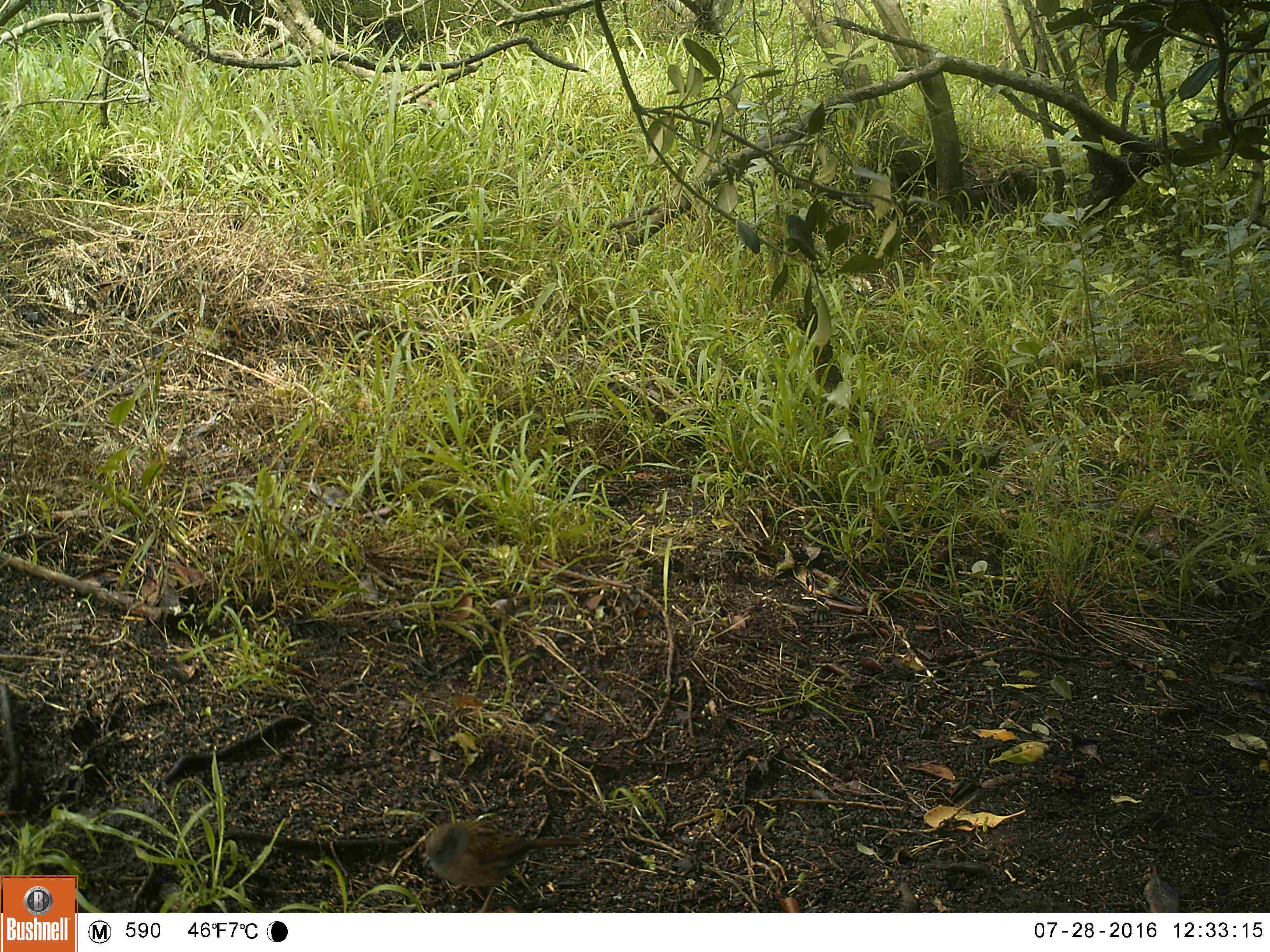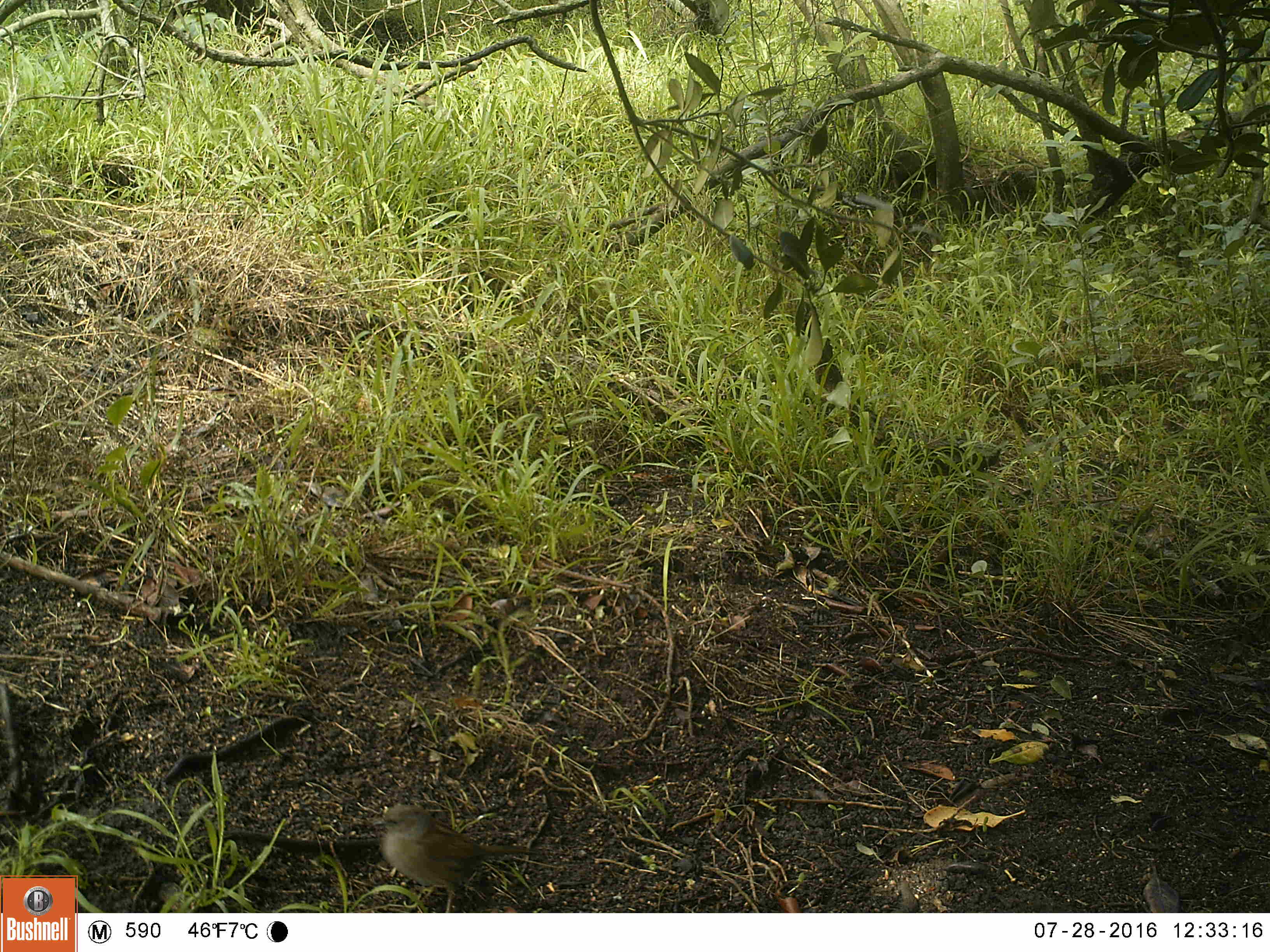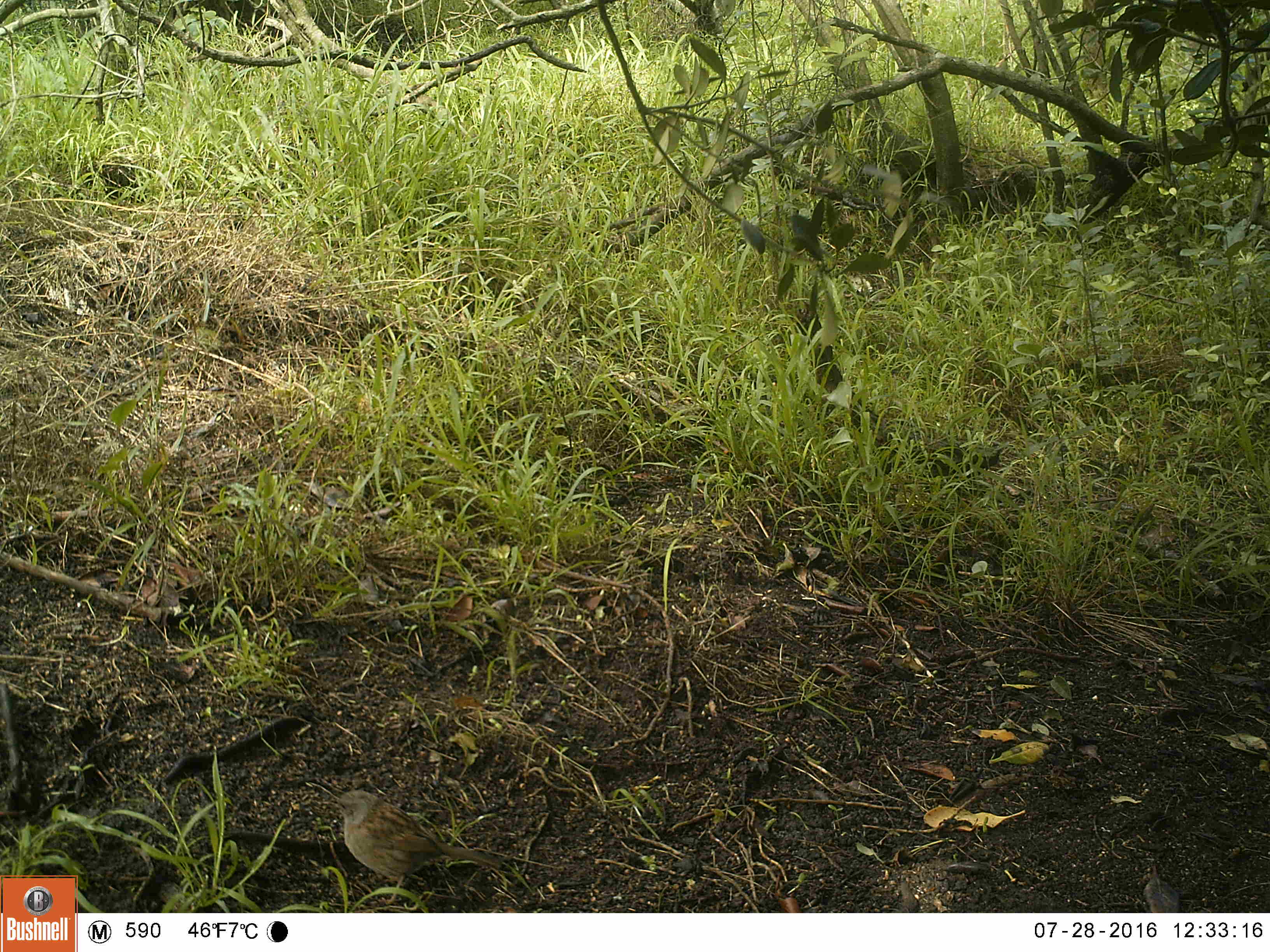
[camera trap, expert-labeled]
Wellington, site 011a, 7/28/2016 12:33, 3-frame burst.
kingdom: Animalia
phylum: Chordata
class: Aves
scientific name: Aves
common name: bird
Bird (Aves).